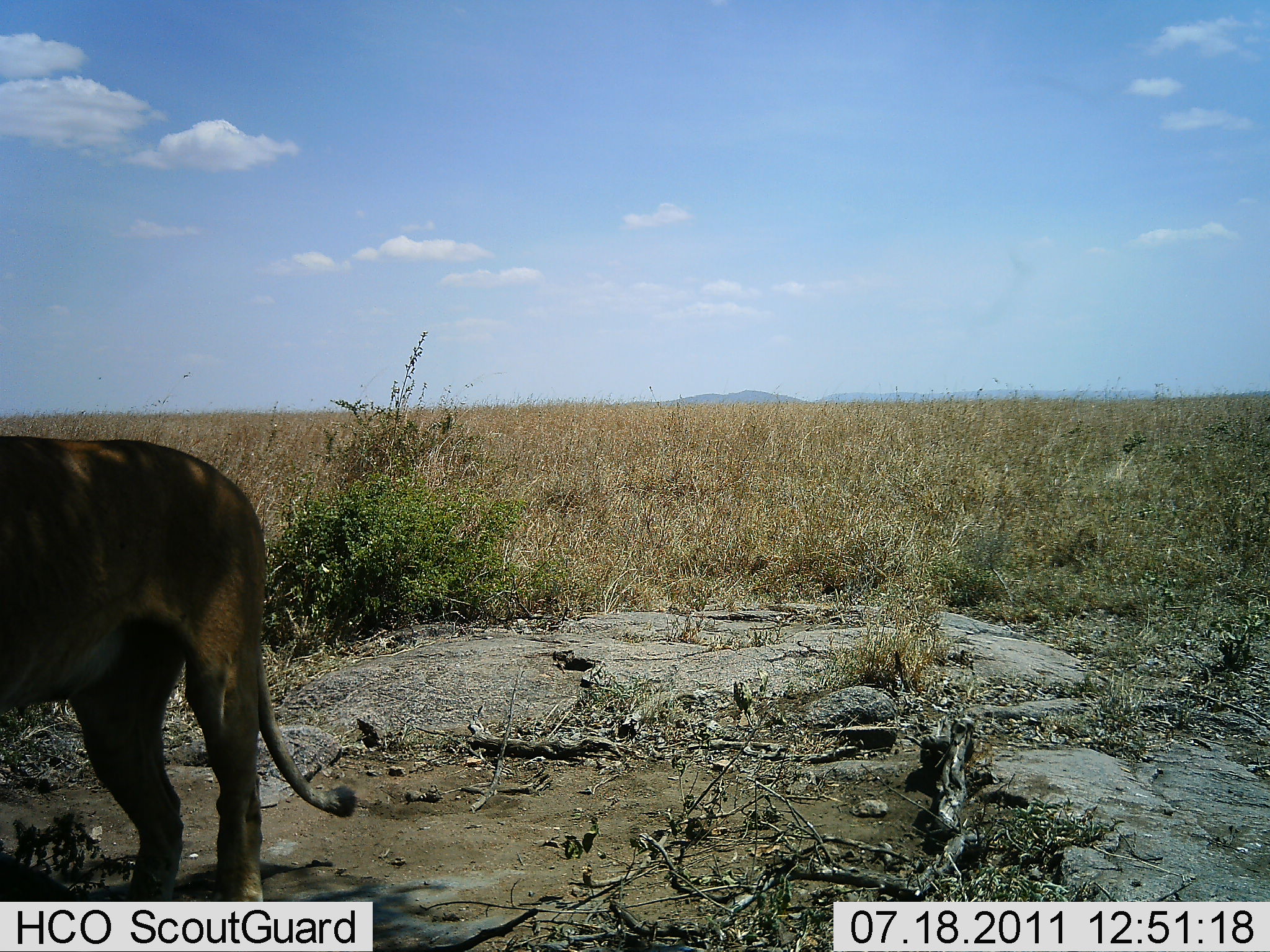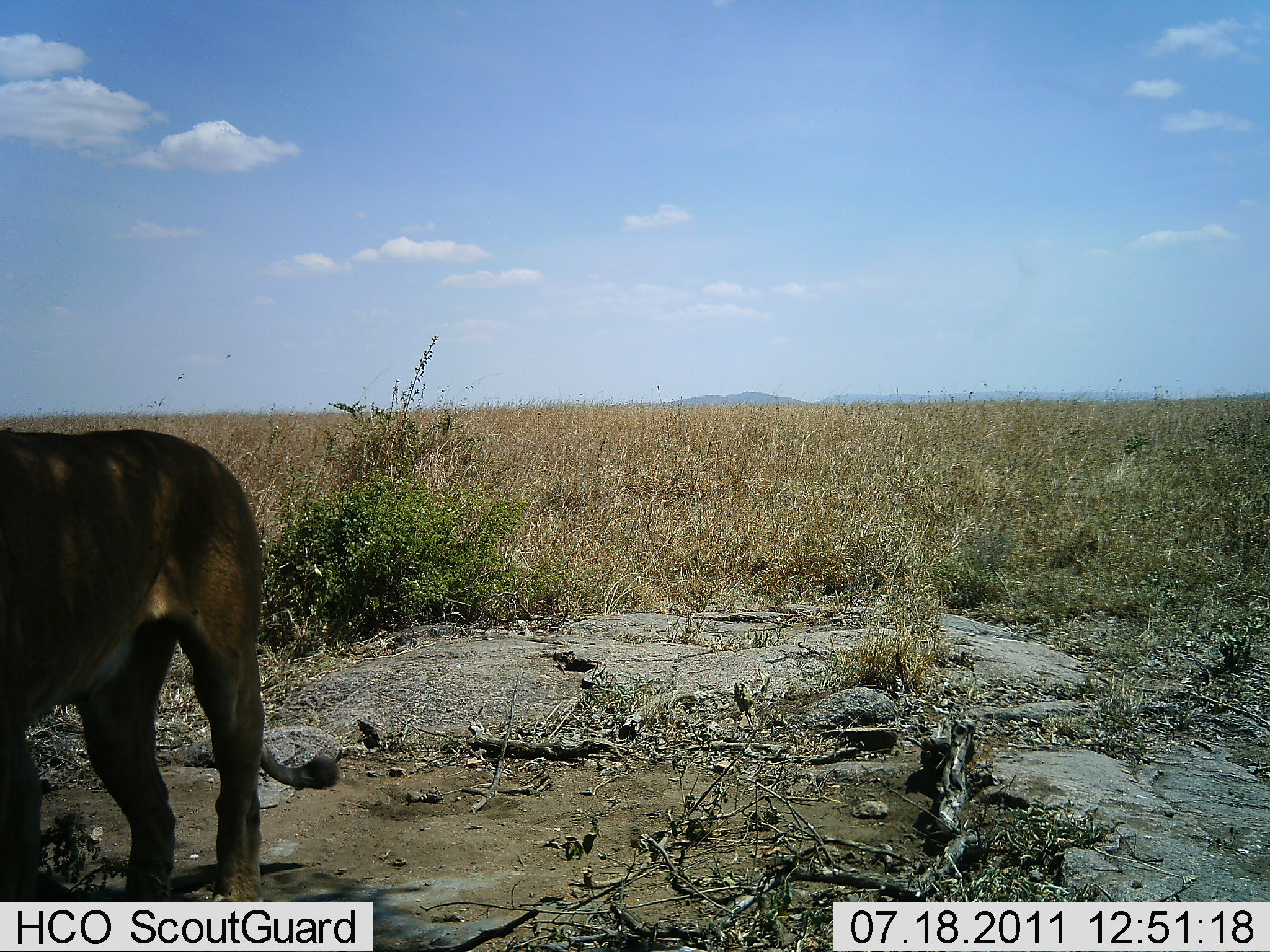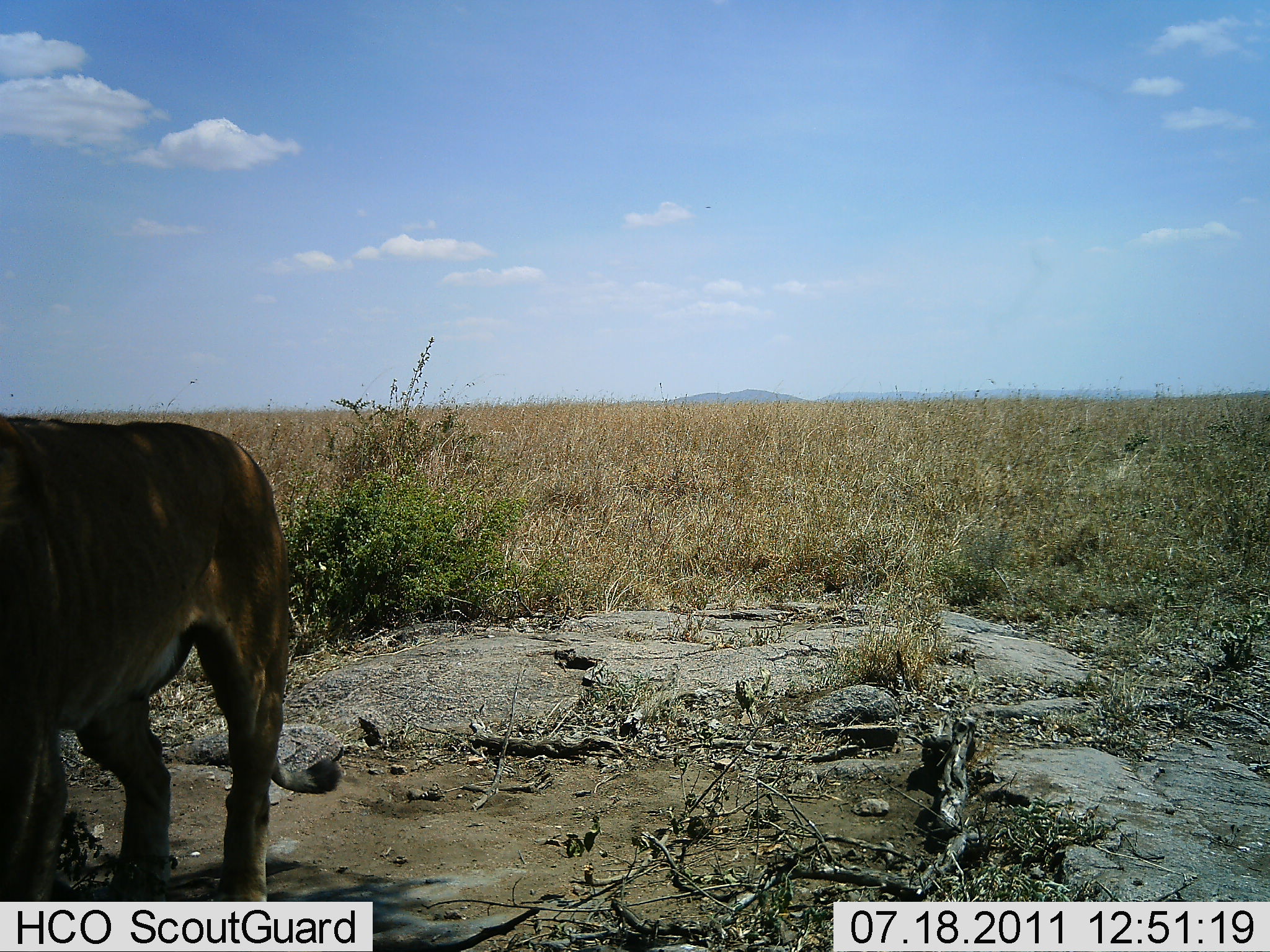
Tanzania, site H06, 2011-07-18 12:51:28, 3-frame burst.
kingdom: Animalia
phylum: Chordata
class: Mammalia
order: Carnivora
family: Felidae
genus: Panthera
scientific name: Panthera leo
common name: lion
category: lionfemale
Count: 1.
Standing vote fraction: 67%.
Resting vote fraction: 0%.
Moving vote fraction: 33%.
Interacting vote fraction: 0%.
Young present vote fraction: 0%.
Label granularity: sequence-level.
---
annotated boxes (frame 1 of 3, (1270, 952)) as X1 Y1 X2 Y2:
animal: 0 434 359 902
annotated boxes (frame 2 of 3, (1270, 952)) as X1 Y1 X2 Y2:
animal: 0 428 342 902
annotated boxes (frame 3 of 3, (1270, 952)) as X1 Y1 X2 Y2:
animal: 0 414 341 902